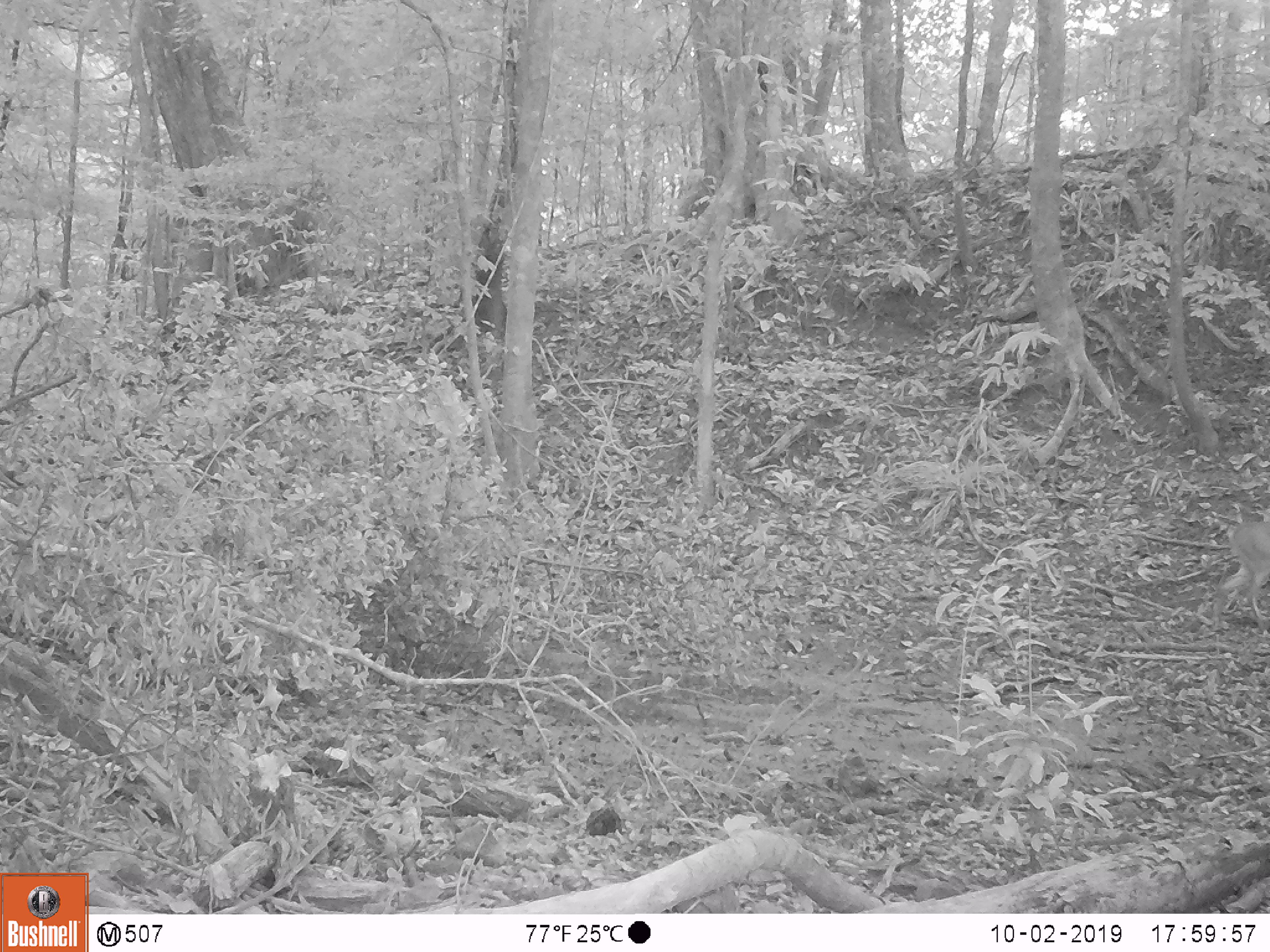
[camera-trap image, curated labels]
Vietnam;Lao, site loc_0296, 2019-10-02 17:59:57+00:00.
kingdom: Animalia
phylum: Chordata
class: Mammalia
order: Artiodactyla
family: Cervidae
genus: Muntiacus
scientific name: Muntiacus vuquangensis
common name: large-antlered muntjac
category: large antlered muntjac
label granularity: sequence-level